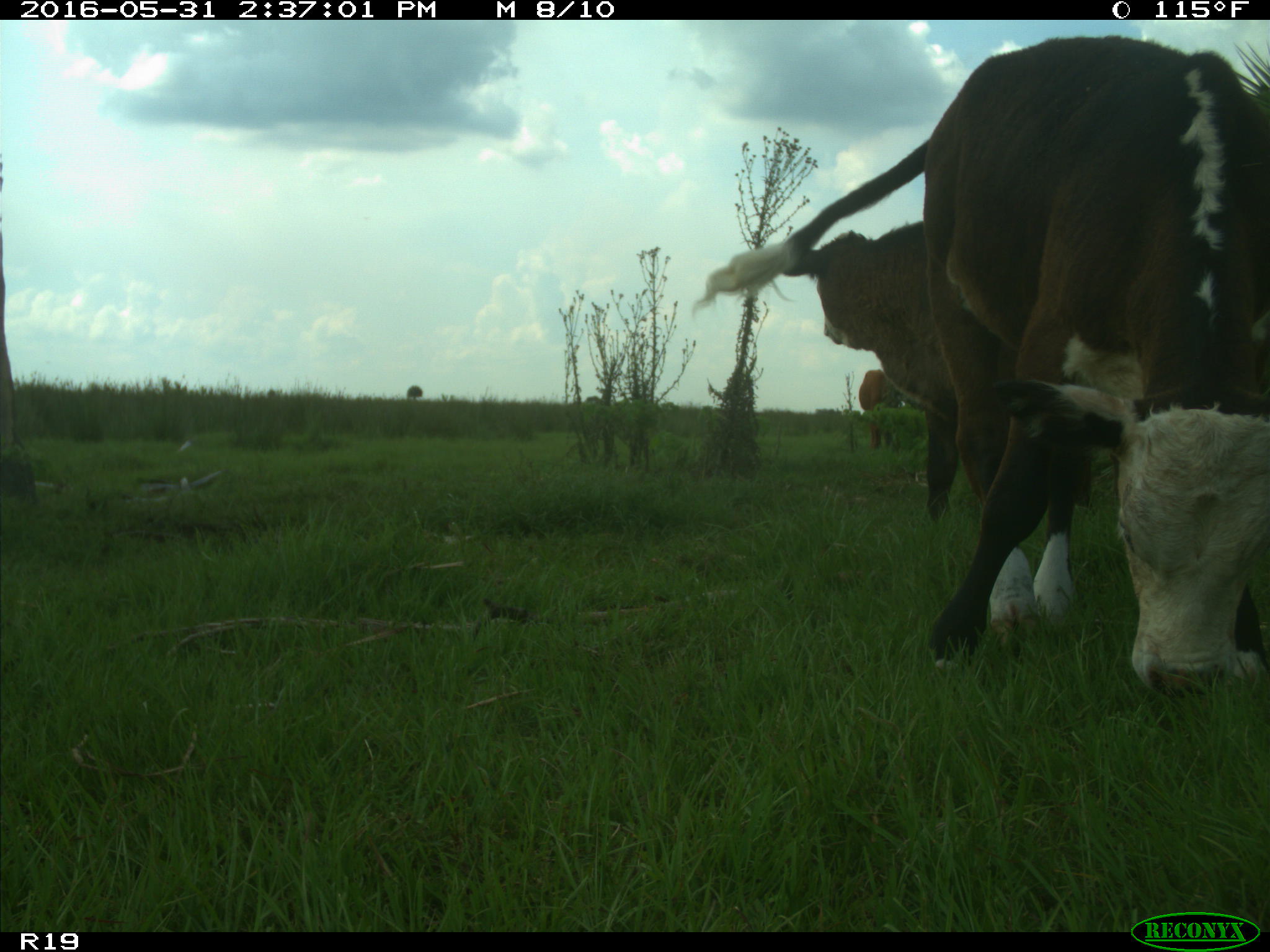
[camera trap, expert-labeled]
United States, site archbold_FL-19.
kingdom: Animalia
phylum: Chordata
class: Mammalia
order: Artiodactyla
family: Bovidae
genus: Bos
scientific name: Bos taurus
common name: domestic cow